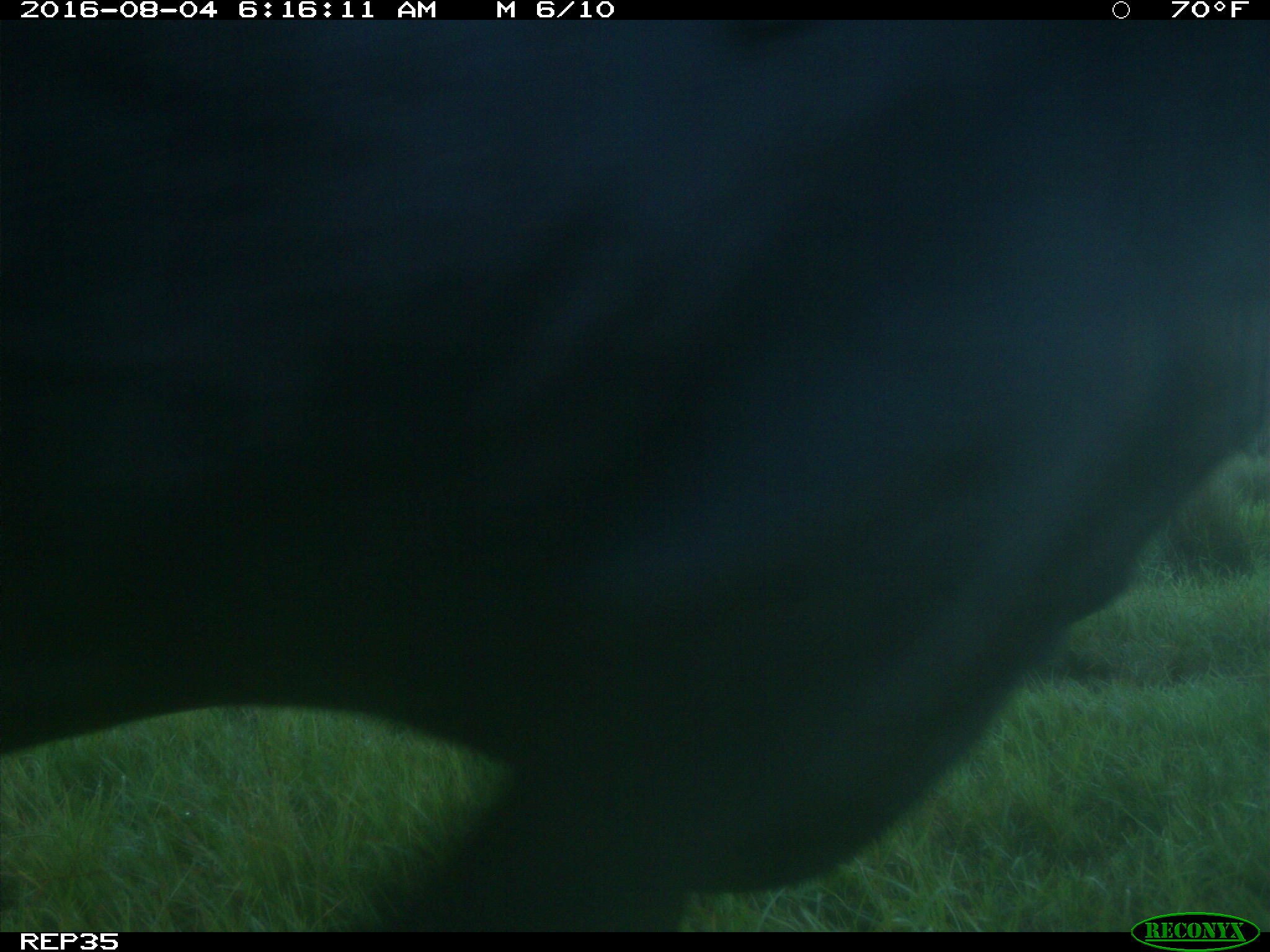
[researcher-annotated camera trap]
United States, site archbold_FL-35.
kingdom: Animalia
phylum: Chordata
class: Mammalia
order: Artiodactyla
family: Bovidae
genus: Bos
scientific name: Bos taurus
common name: domestic cow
Bos taurus (domestic cow).